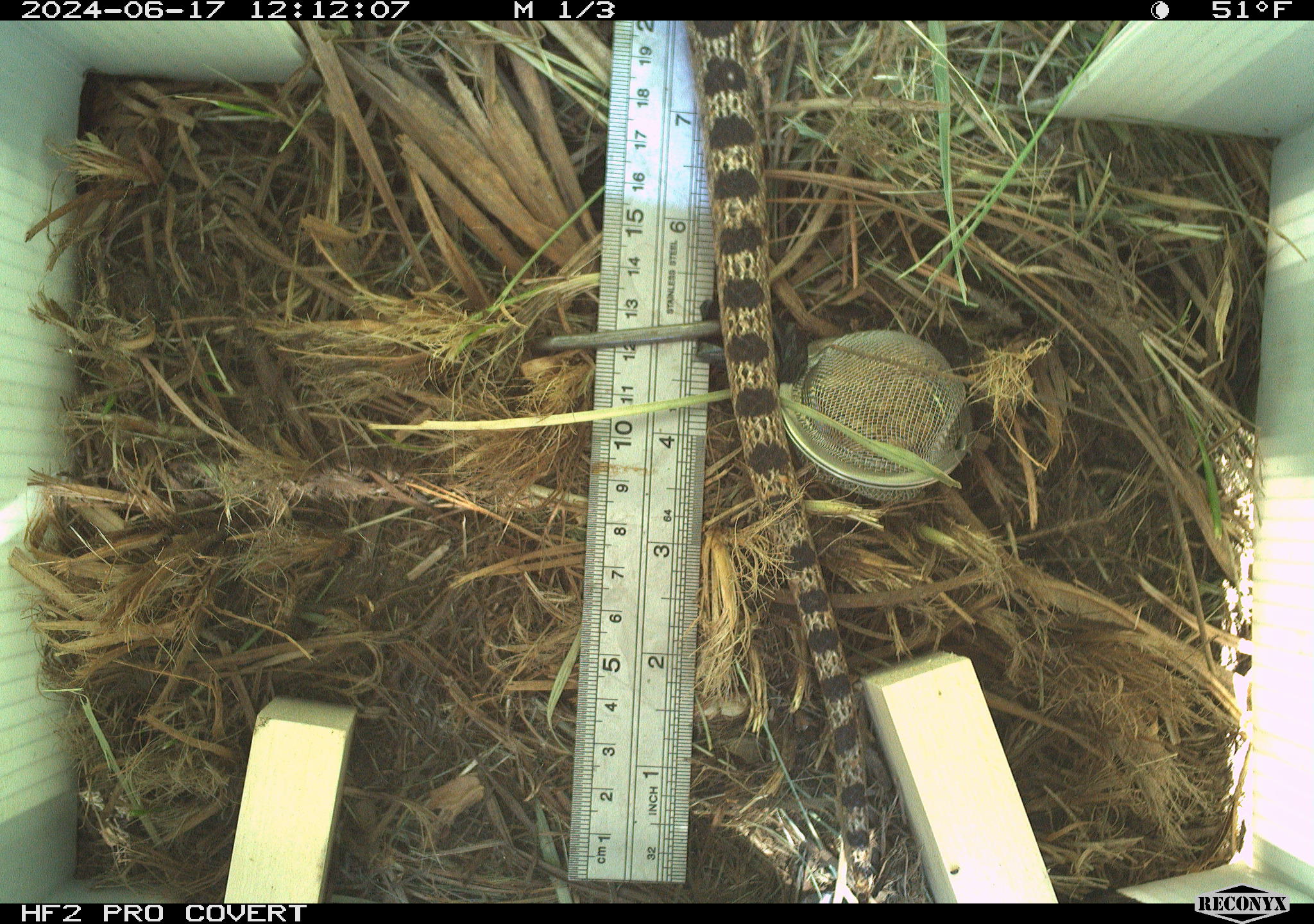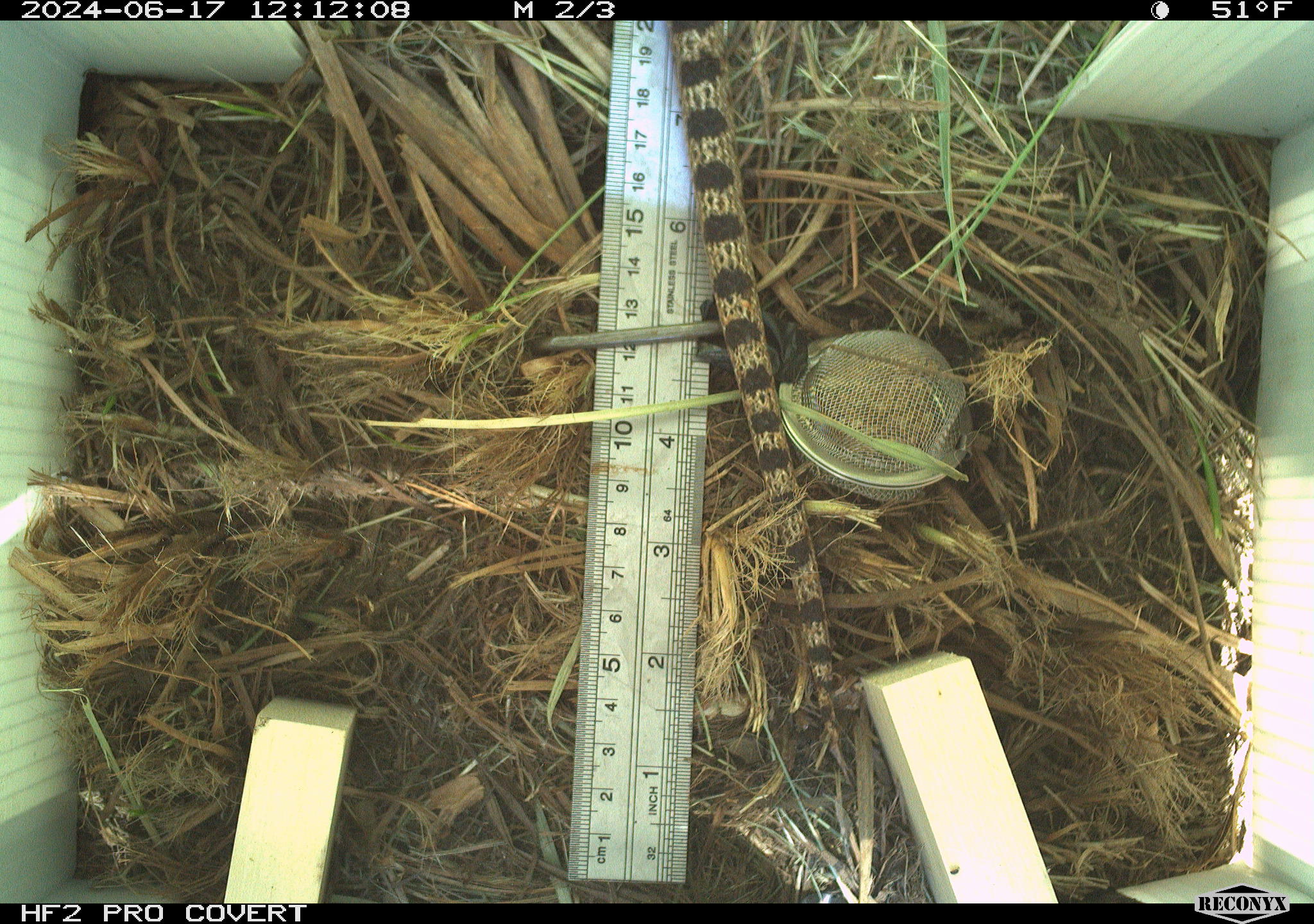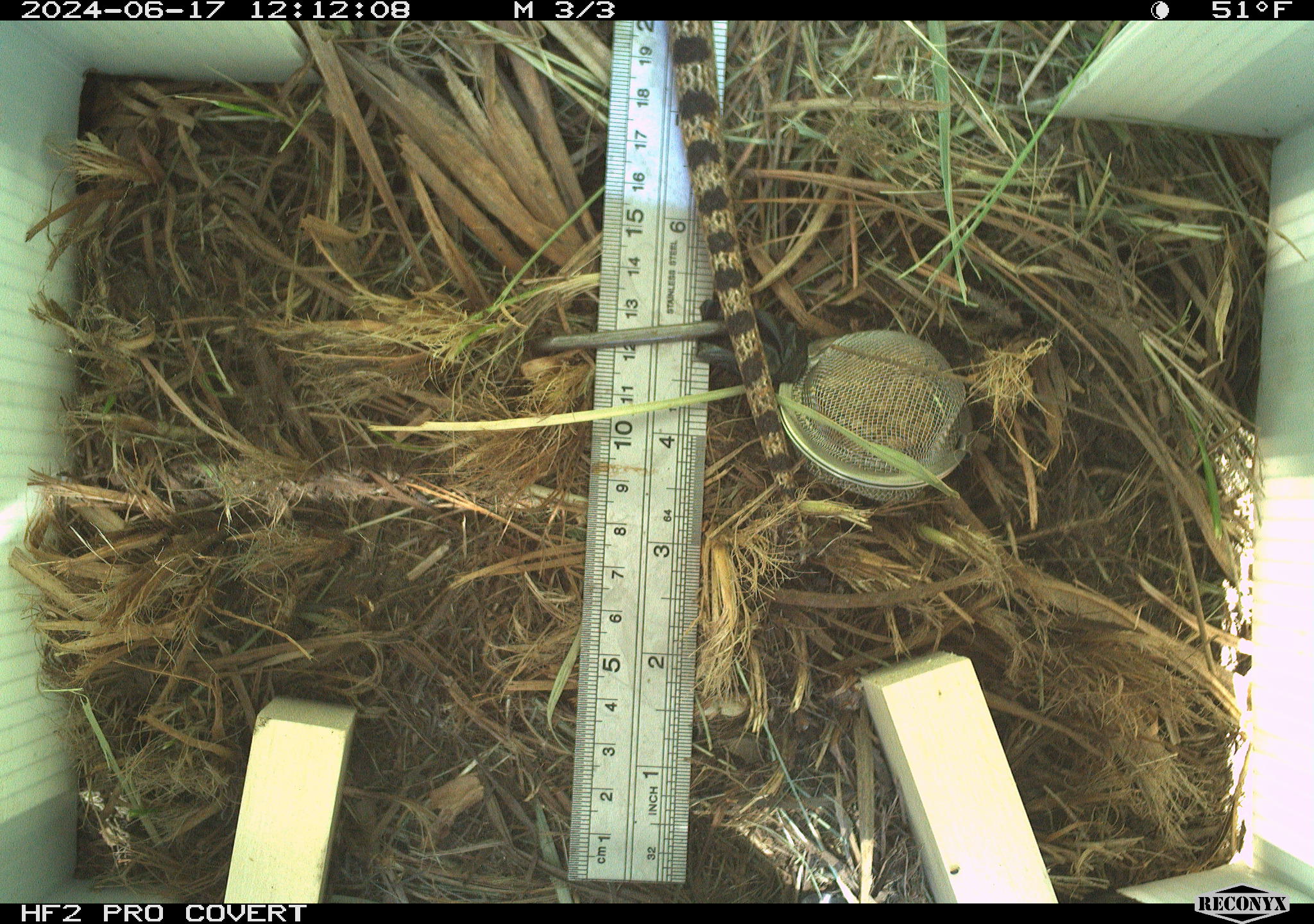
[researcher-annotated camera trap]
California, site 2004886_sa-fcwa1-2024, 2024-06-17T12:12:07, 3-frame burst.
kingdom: Animalia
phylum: Chordata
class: Reptilia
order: Squamata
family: Colubridae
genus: Pituophis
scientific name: Pituophis catenifer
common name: gophersnake